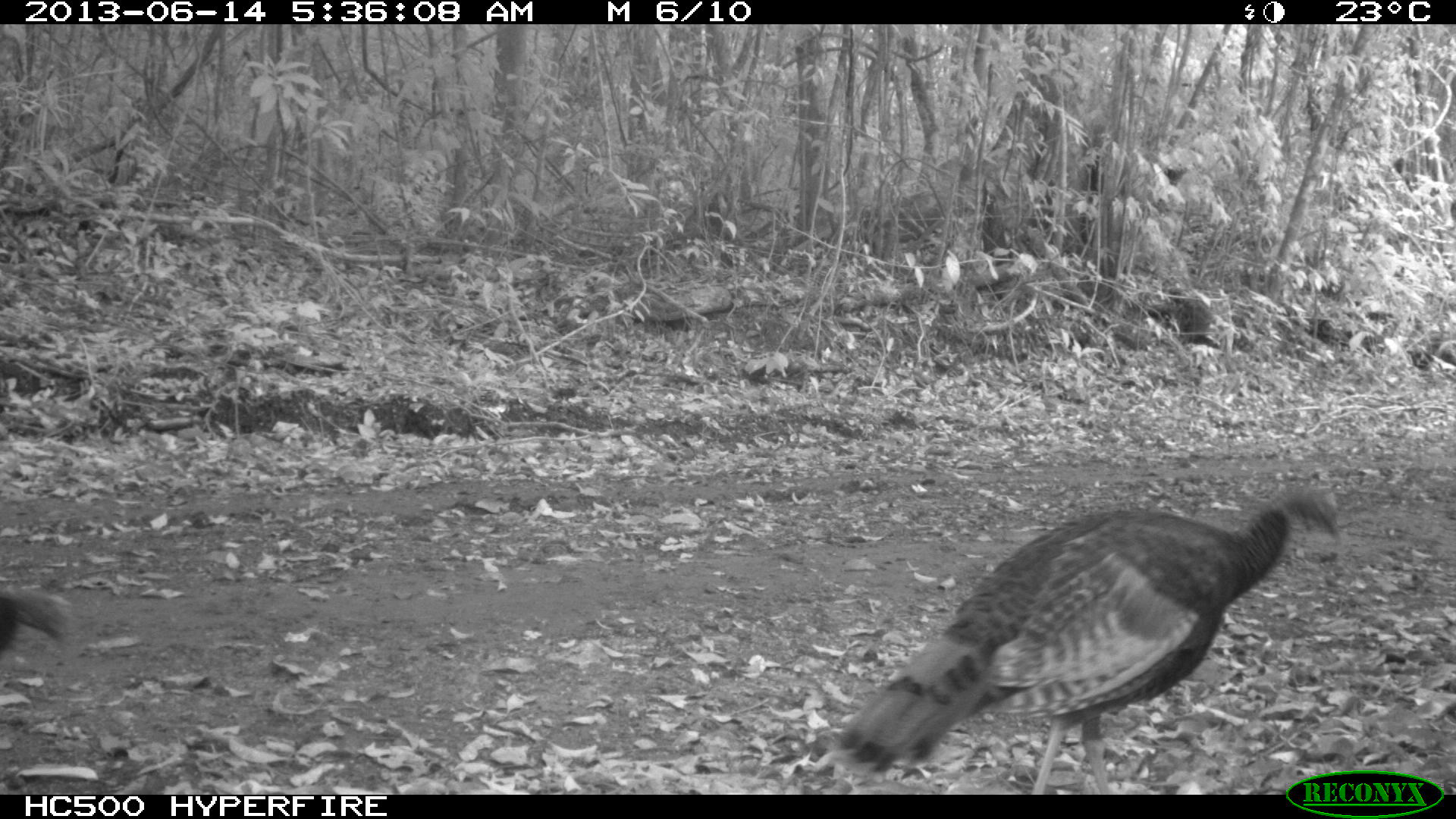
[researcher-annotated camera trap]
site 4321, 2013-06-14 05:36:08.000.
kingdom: Animalia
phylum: Chordata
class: Aves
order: Galliformes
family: Phasianidae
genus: Meleagris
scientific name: Meleagris ocellata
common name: ocellated turkey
Meleagris ocellata (ocellated turkey), count 2.